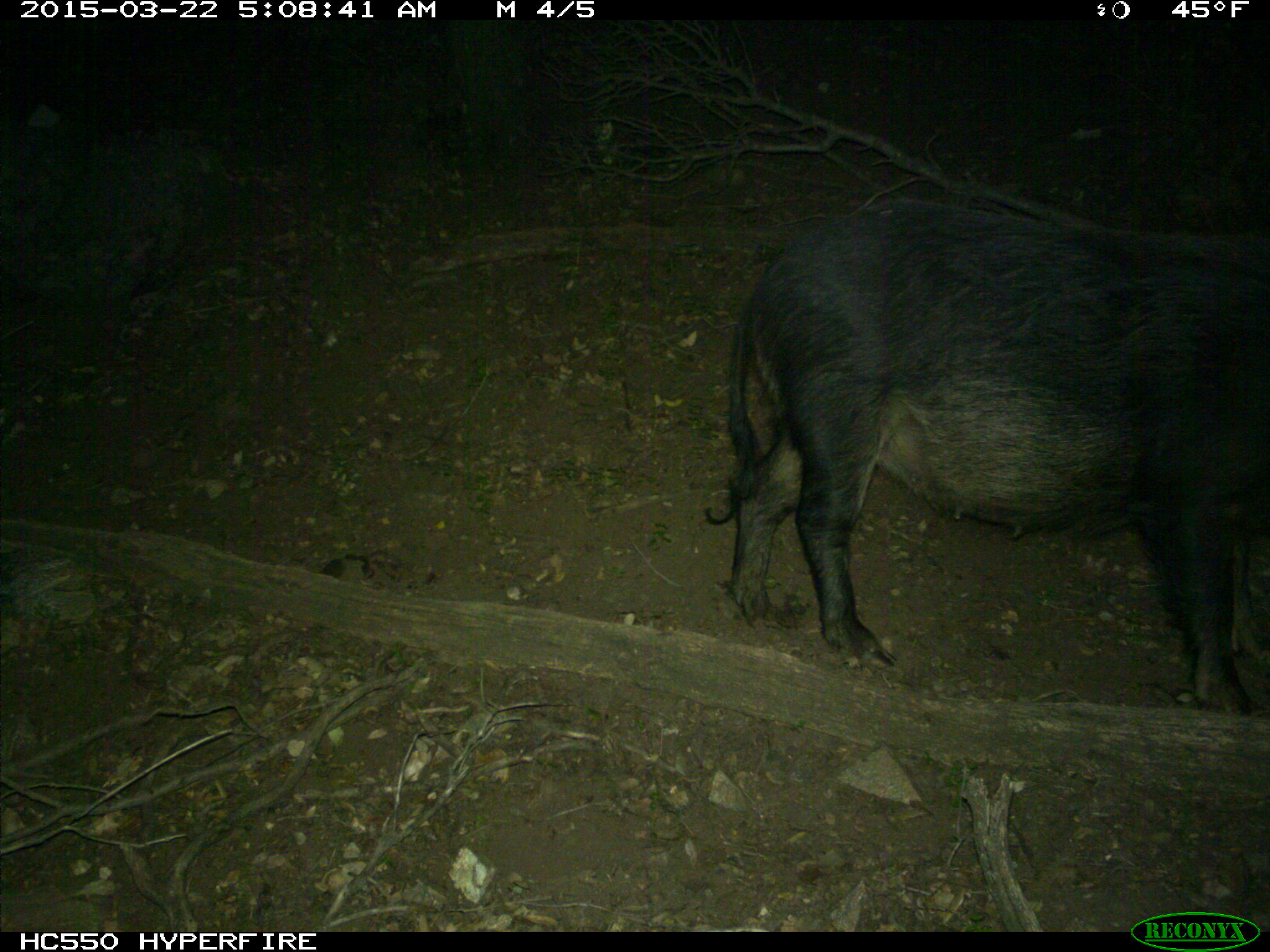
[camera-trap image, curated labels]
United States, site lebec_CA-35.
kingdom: Animalia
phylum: Chordata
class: Mammalia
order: Artiodactyla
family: Suidae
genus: Sus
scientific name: Sus scrofa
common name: wild boar